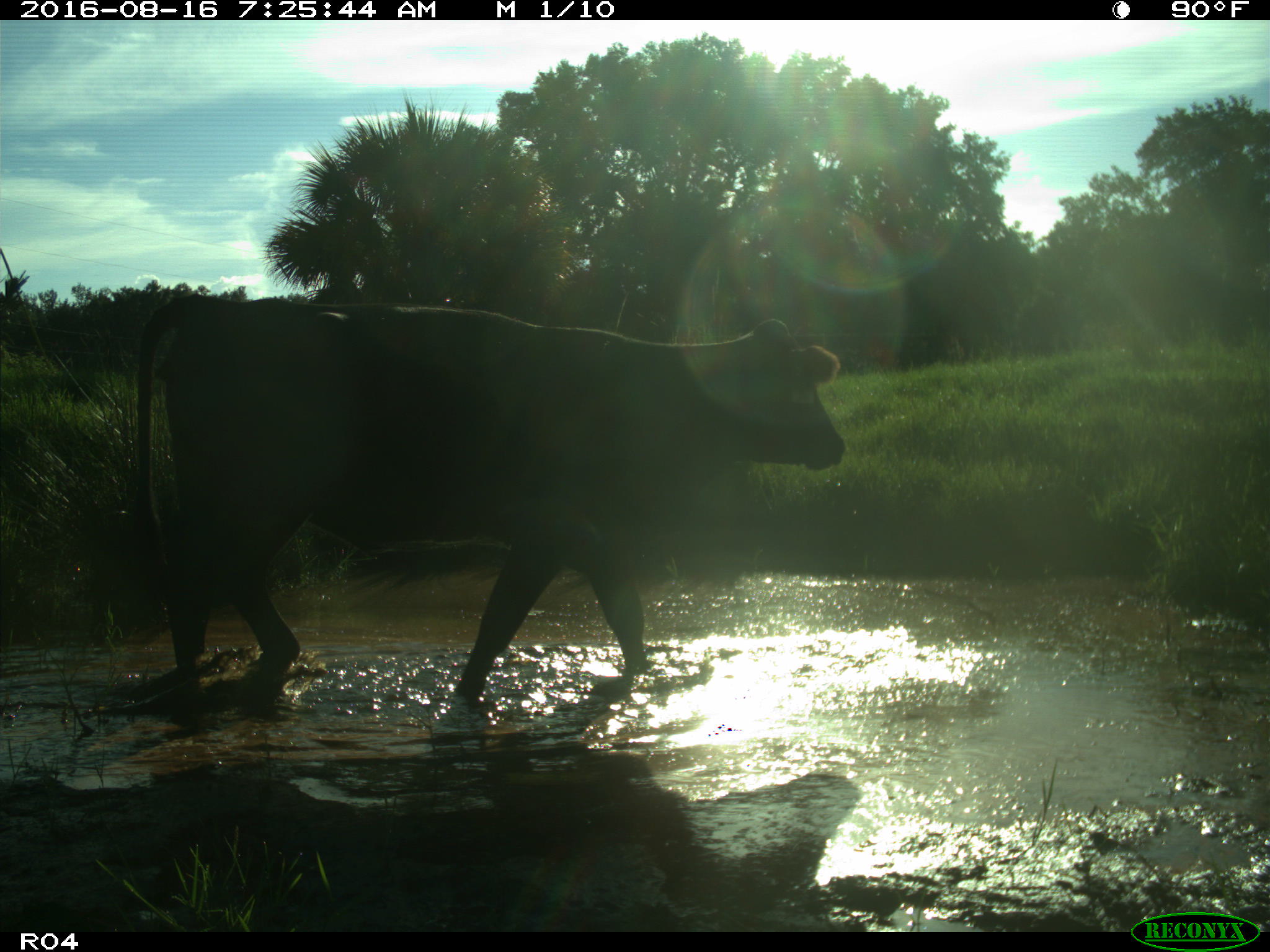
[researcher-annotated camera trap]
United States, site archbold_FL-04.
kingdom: Animalia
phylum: Chordata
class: Mammalia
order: Artiodactyla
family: Bovidae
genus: Bos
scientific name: Bos taurus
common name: domestic cow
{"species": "Bos taurus (domestic cow)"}